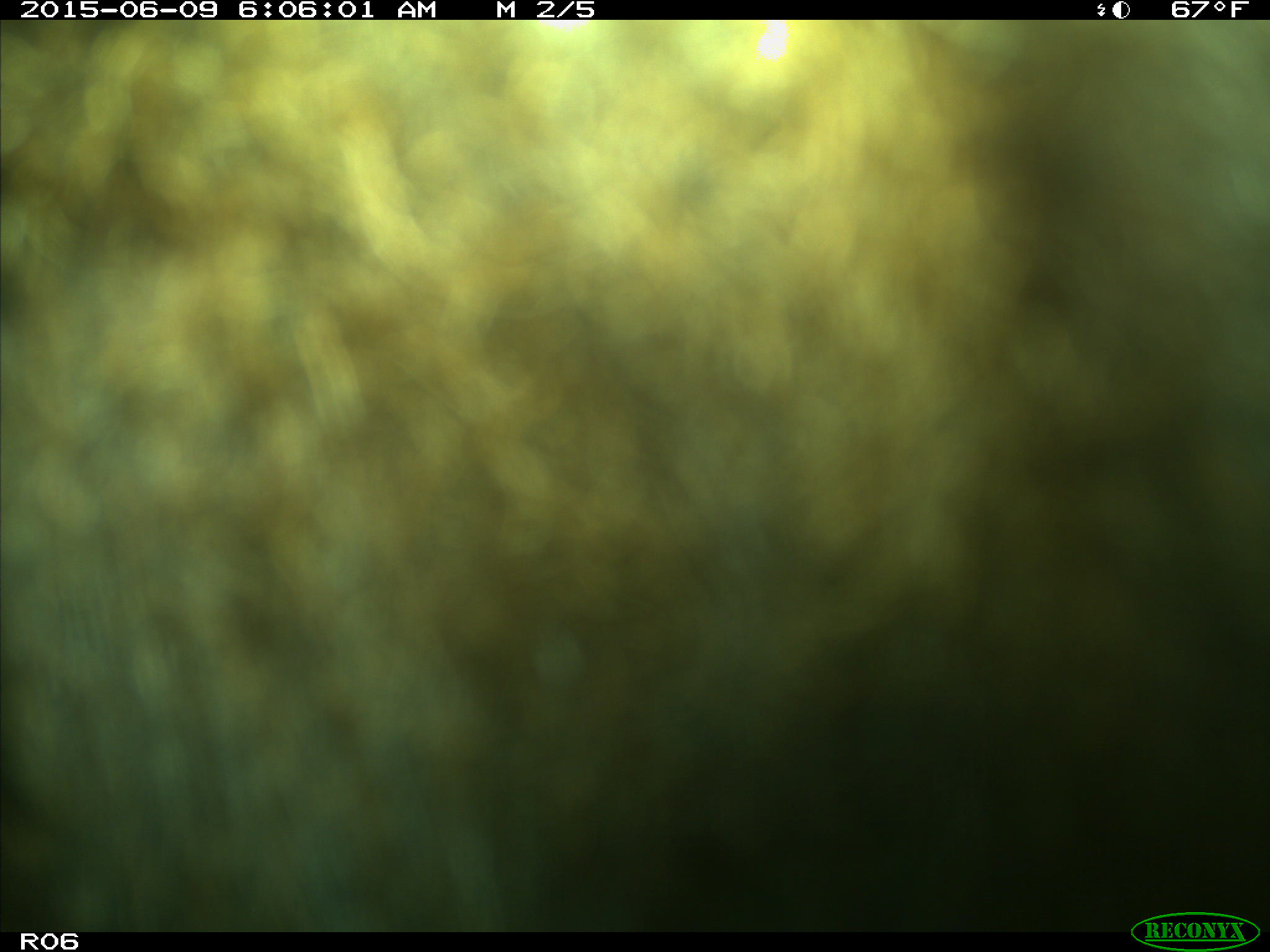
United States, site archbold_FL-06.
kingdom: Animalia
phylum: Chordata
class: Mammalia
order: Artiodactyla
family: Bovidae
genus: Bos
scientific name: Bos taurus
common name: domestic cow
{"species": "Bos taurus (domestic cow)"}